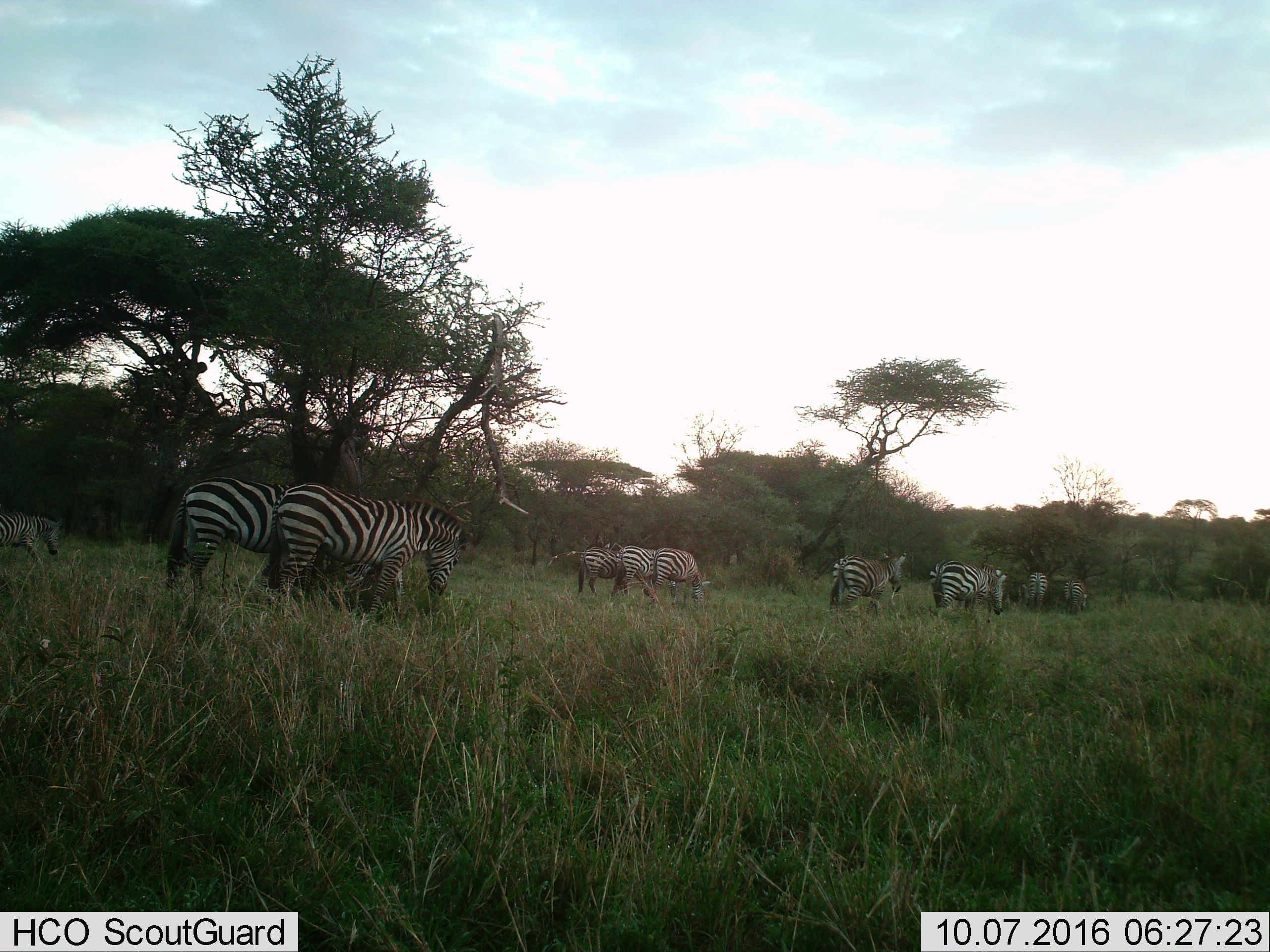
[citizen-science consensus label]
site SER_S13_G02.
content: unidentified animal